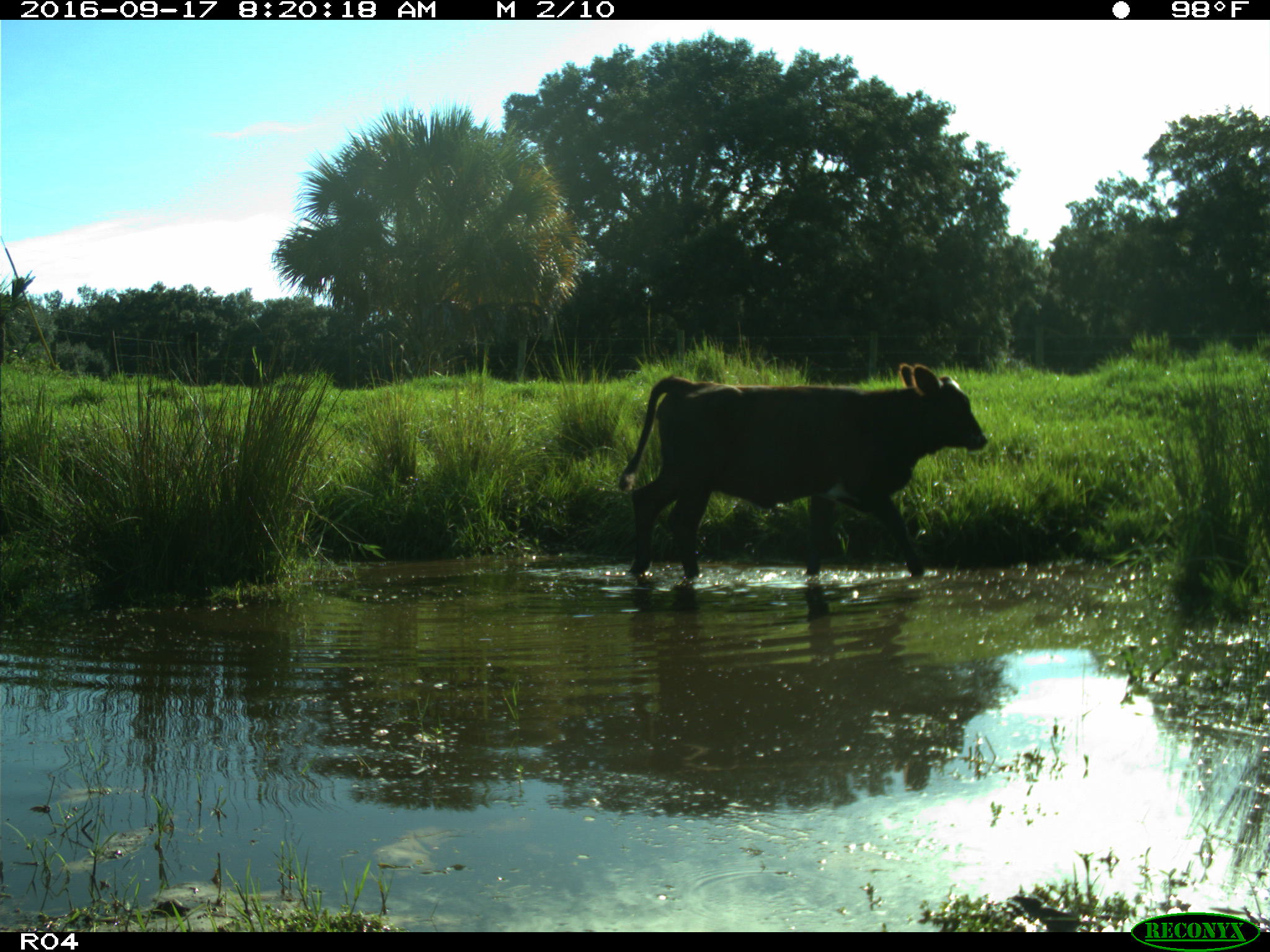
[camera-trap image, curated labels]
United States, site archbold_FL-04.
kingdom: Animalia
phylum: Chordata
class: Mammalia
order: Artiodactyla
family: Bovidae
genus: Bos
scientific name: Bos taurus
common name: domestic cow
Bos taurus (domestic cow).